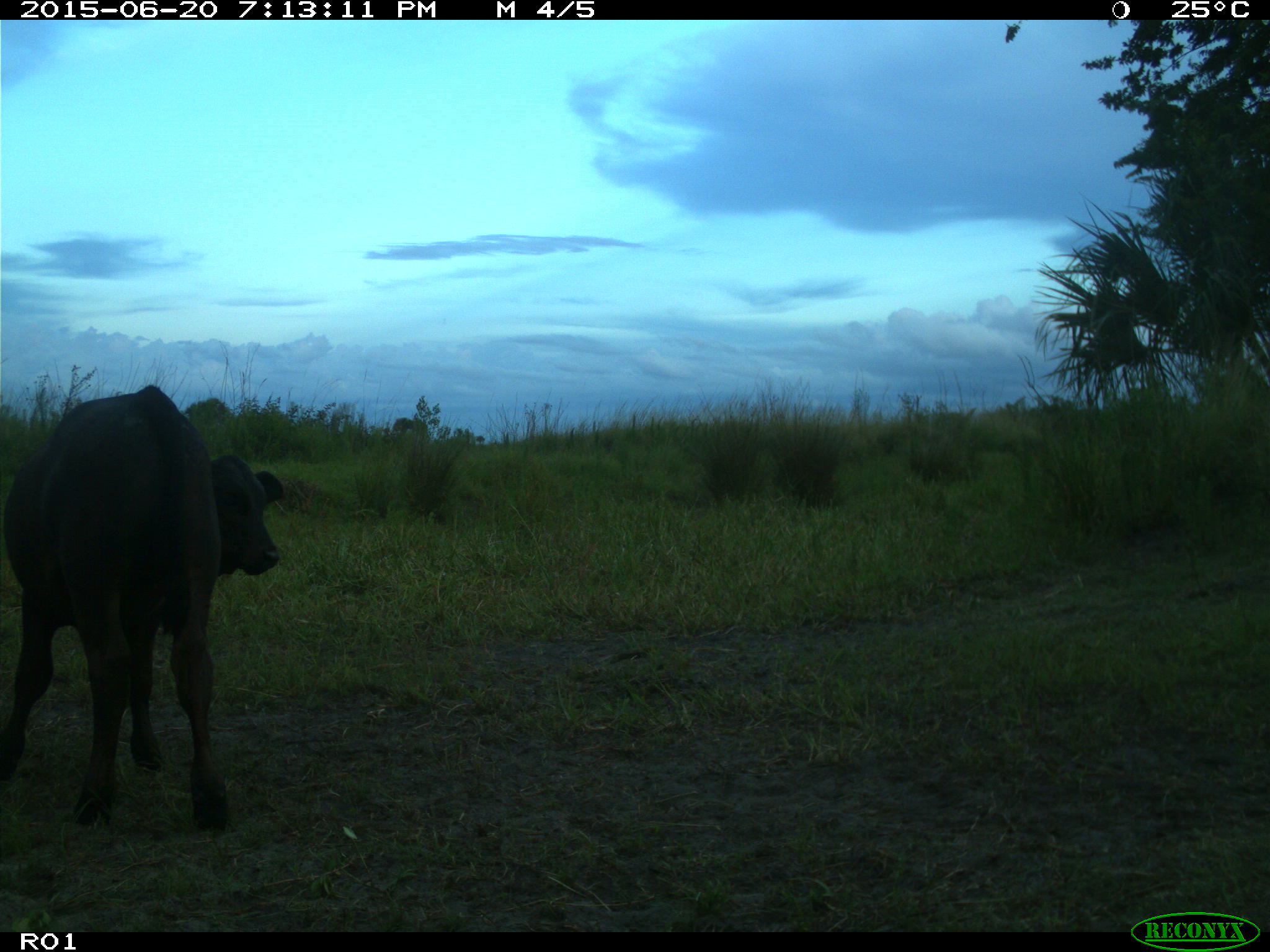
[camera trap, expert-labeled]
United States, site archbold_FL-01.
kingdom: Animalia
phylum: Chordata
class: Mammalia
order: Artiodactyla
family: Bovidae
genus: Bos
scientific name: Bos taurus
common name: domestic cow